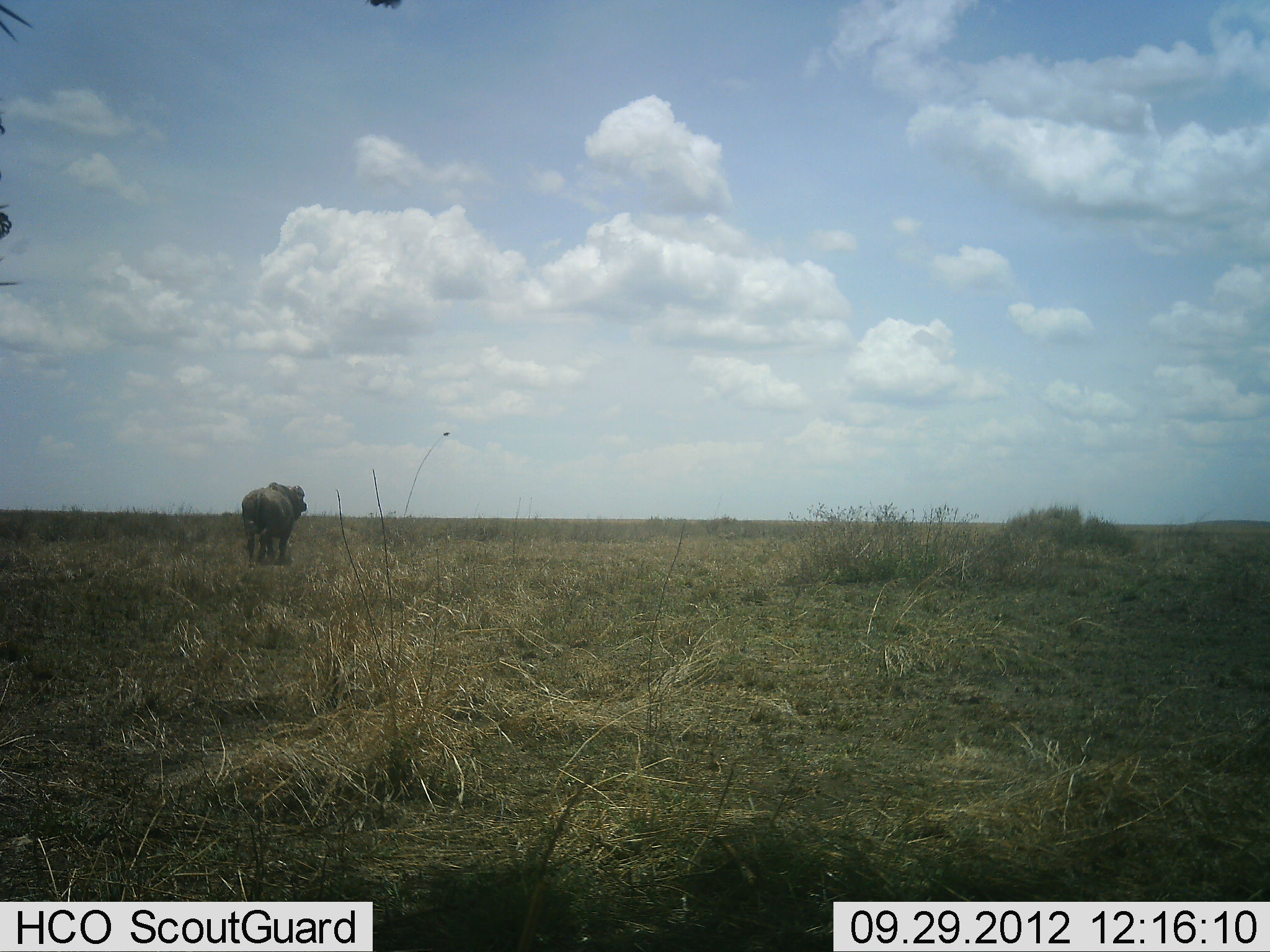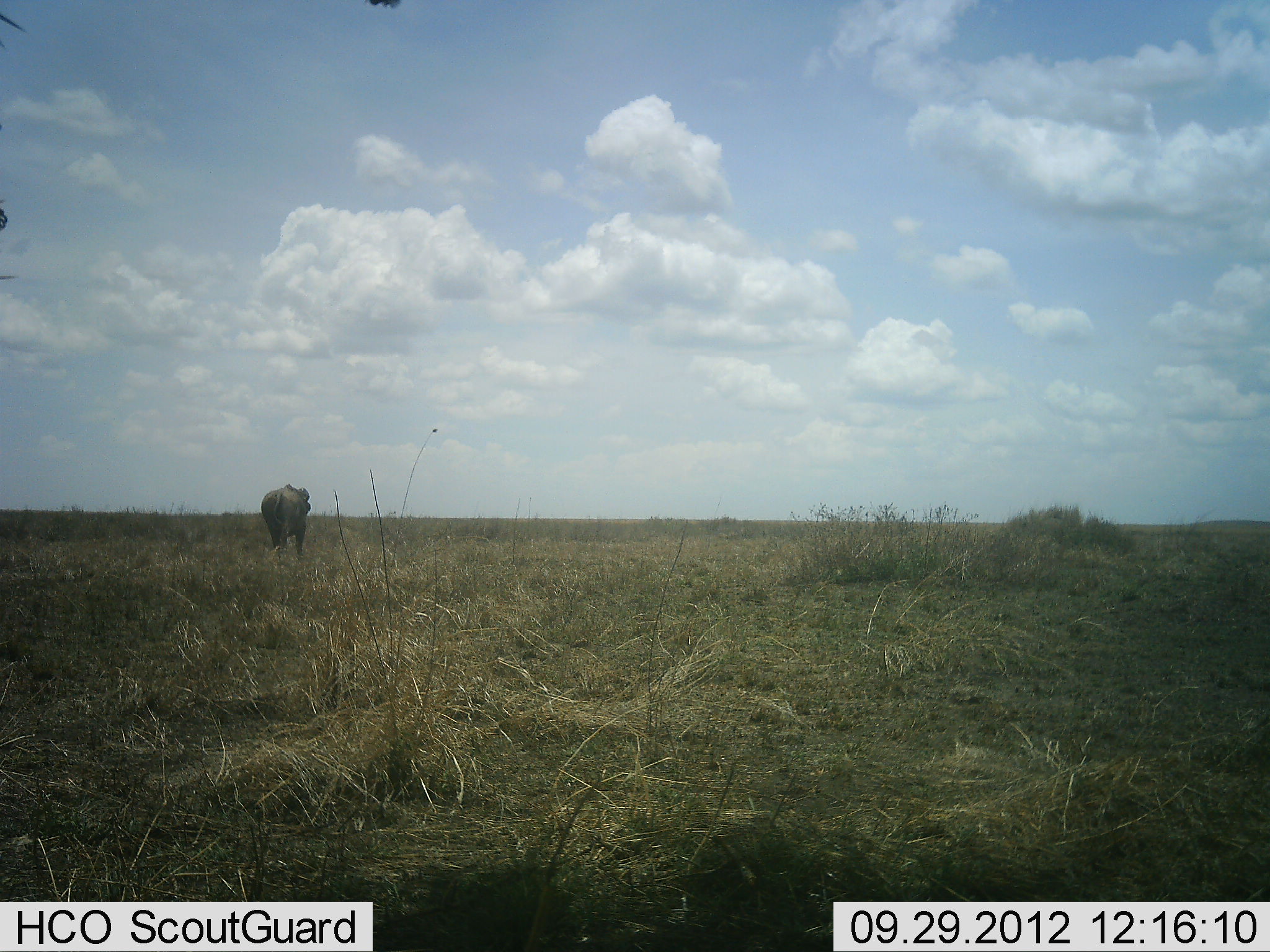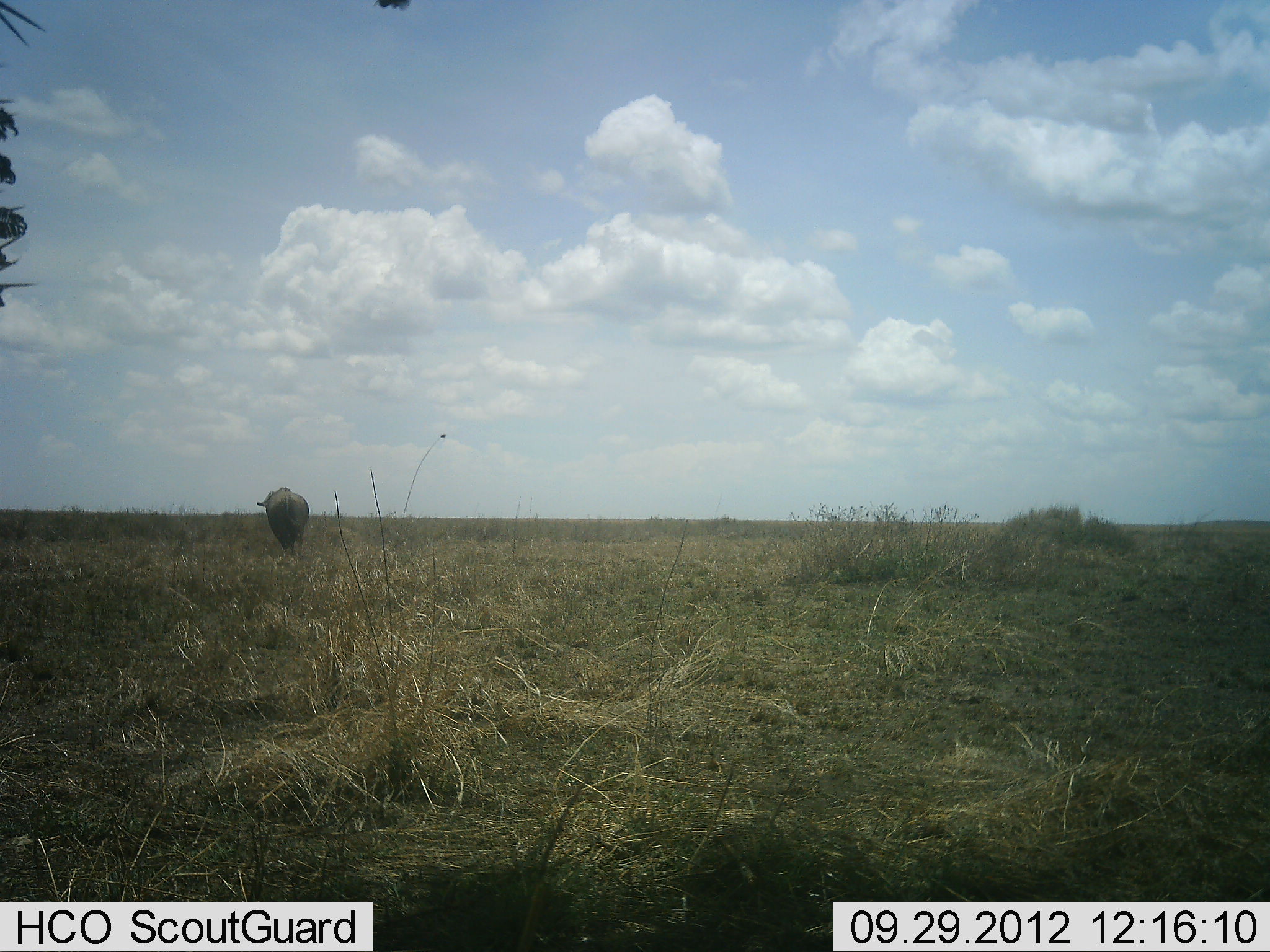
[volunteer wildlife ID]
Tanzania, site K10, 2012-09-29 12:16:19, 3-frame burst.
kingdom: Animalia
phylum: Chordata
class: Mammalia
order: Artiodactyla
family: Bovidae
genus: Syncerus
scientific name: Syncerus caffer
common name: cape buffalo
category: buffalo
Buffalo (cape buffalo) (Syncerus caffer), count 1. Behavior (volunteer vote fractions): standing 9%, resting 0%, moving 91%, interacting 0%. Young present (vote fraction): 0%. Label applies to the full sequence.